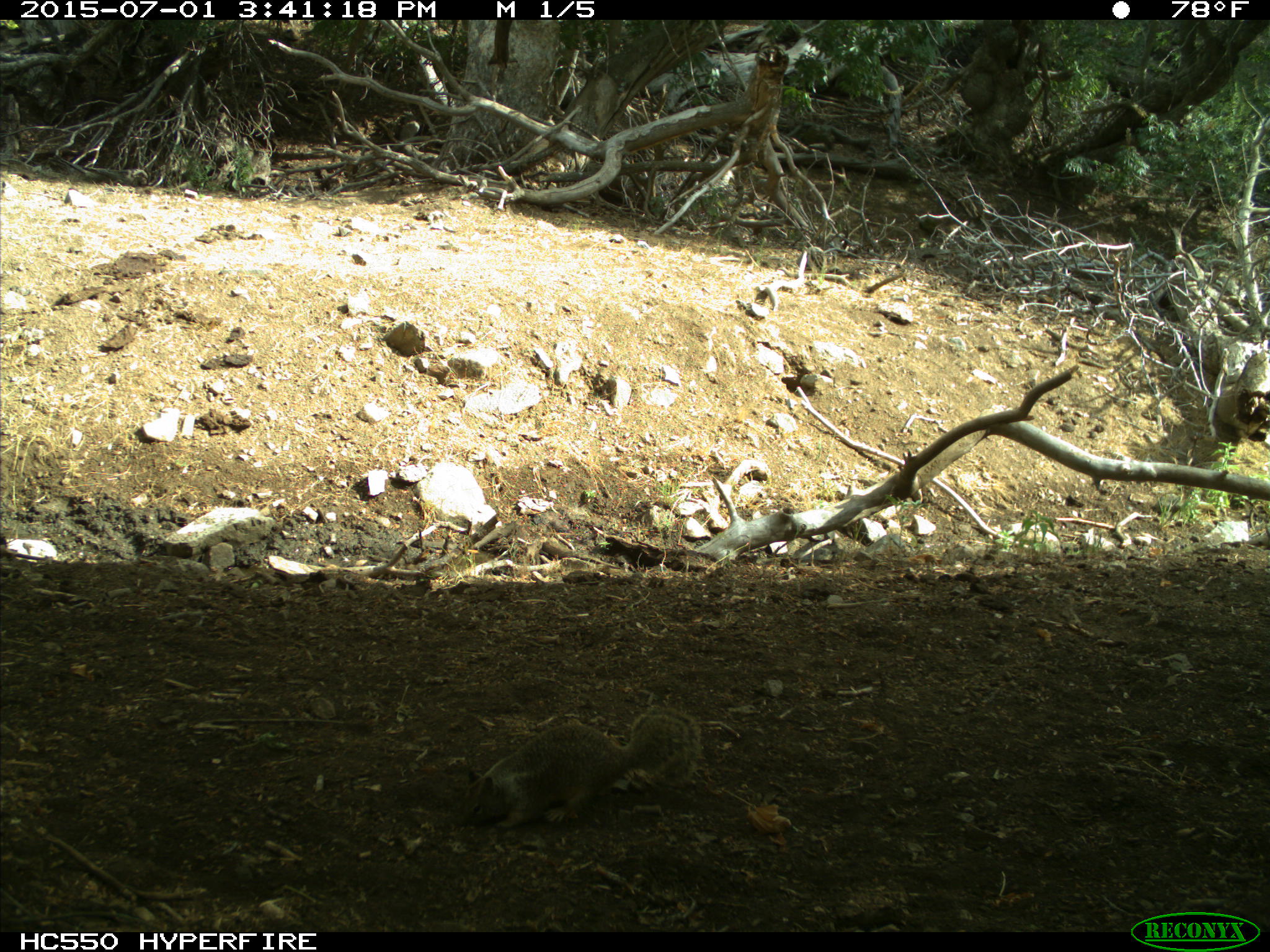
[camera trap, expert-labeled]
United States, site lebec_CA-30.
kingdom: Animalia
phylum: Chordata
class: Mammalia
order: Rodentia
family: Sciuridae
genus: Otospermophilus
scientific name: Otospermophilus beecheyi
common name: california ground squirrel